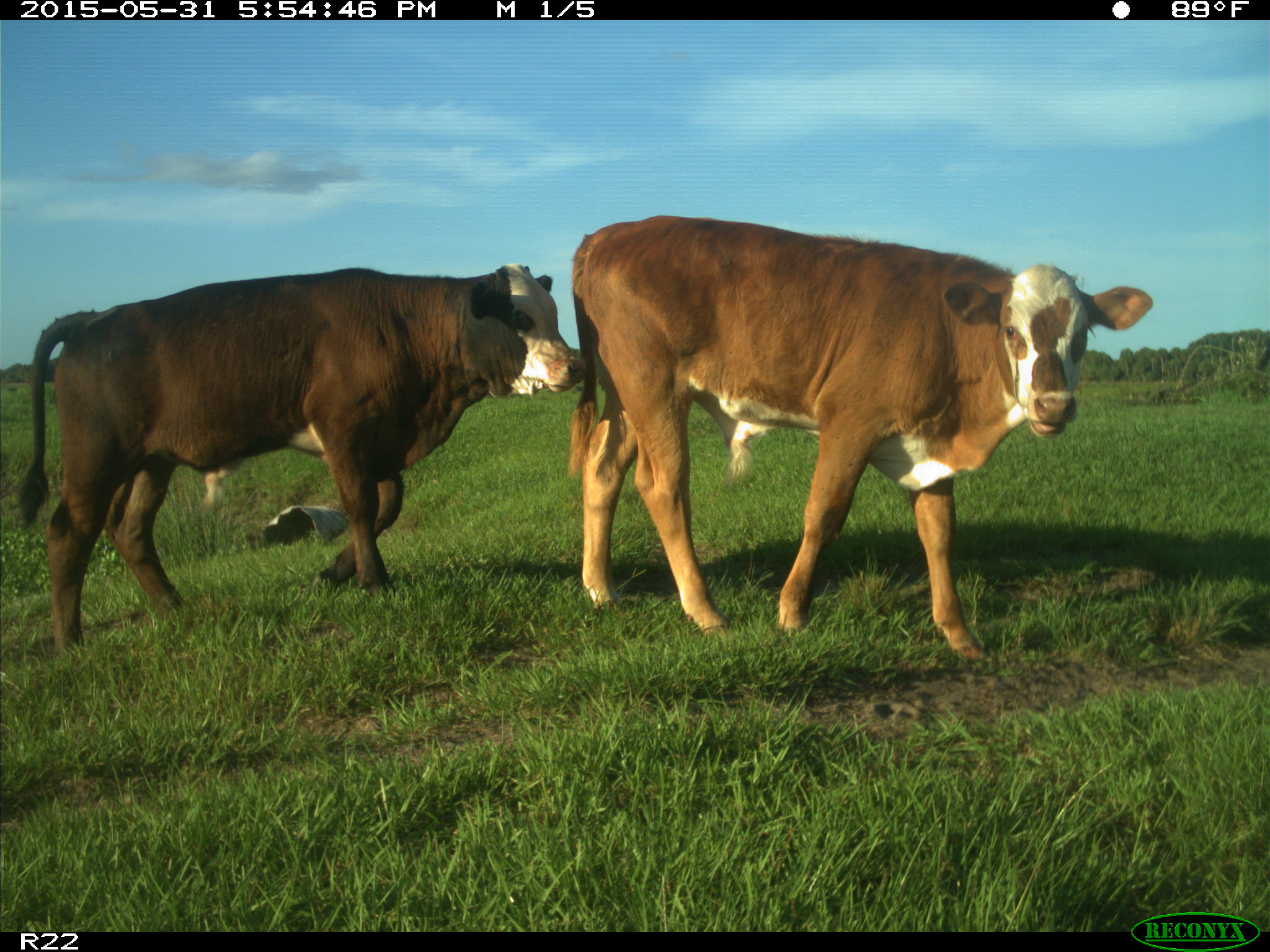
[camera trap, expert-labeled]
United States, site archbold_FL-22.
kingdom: Animalia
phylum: Chordata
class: Mammalia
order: Artiodactyla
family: Bovidae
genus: Bos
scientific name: Bos taurus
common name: domestic cow